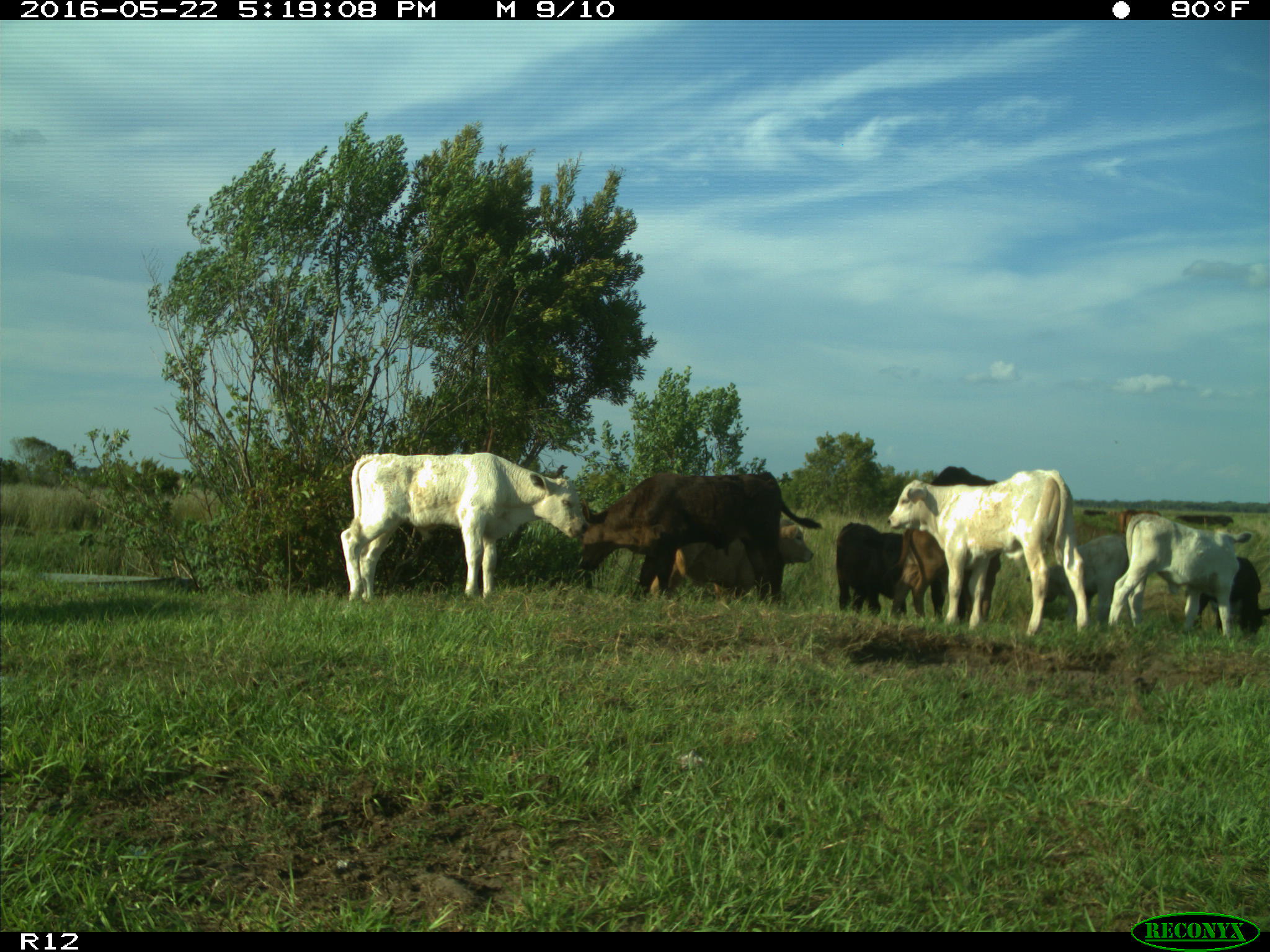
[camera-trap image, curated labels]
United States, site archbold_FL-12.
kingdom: Animalia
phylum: Chordata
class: Mammalia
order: Artiodactyla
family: Bovidae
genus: Bos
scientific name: Bos taurus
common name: domestic cow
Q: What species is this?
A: Bos taurus (domestic cow).